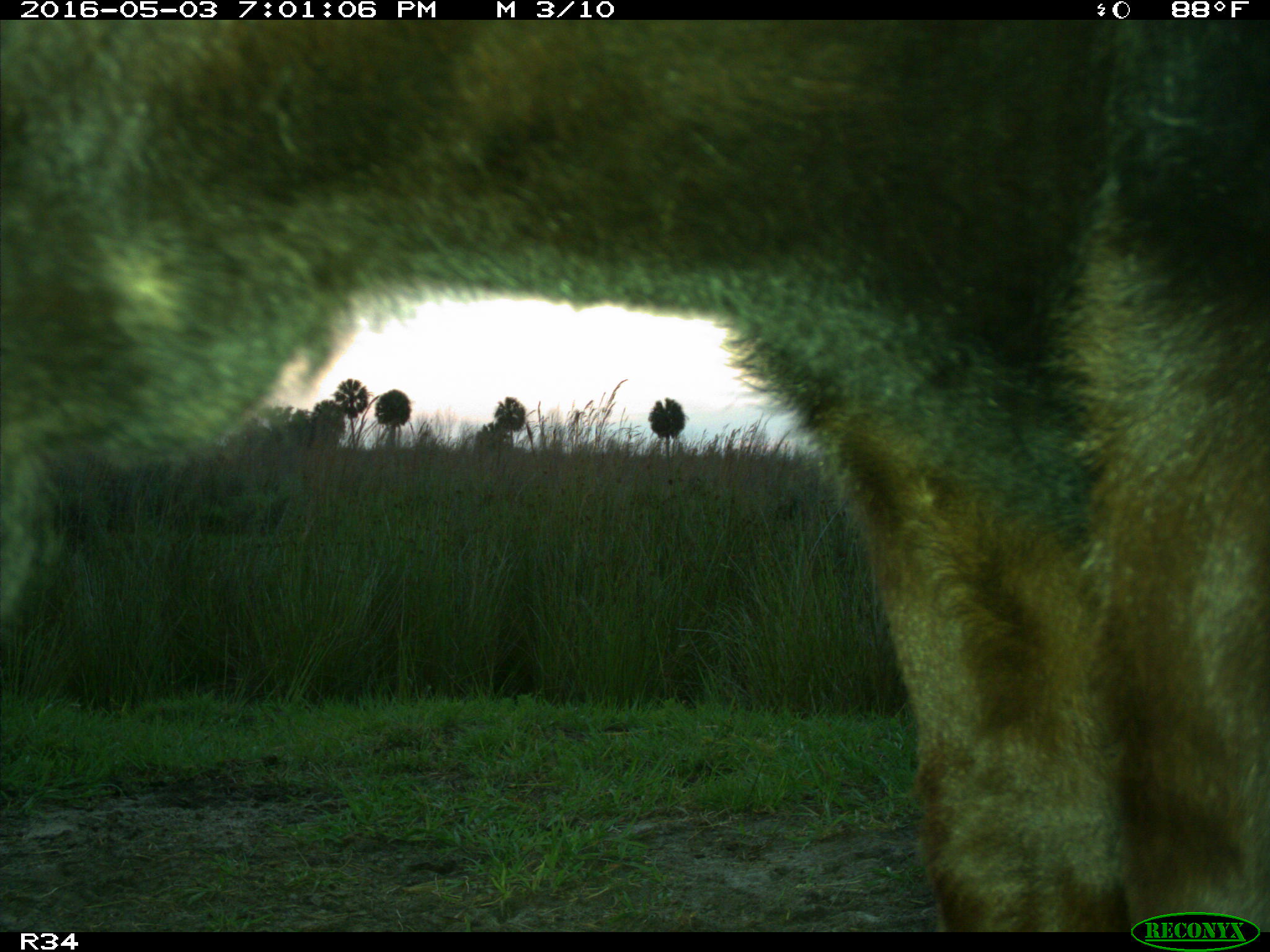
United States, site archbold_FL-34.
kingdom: Animalia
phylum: Chordata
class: Mammalia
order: Artiodactyla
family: Bovidae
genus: Bos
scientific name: Bos taurus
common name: domestic cow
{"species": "Bos taurus (domestic cow)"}